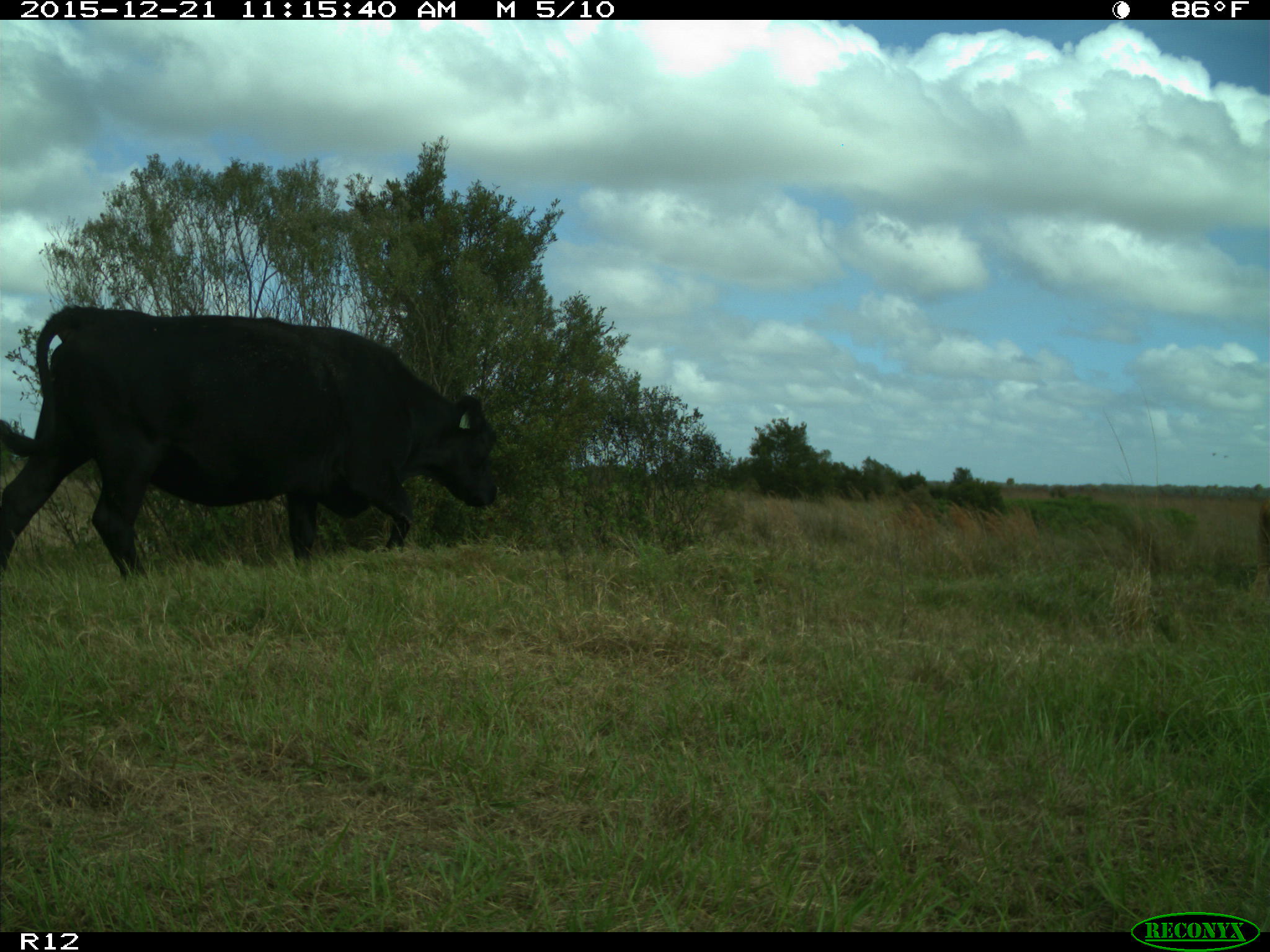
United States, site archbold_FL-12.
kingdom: Animalia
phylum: Chordata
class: Mammalia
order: Artiodactyla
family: Bovidae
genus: Bos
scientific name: Bos taurus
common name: domestic cow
Bos taurus (domestic cow).